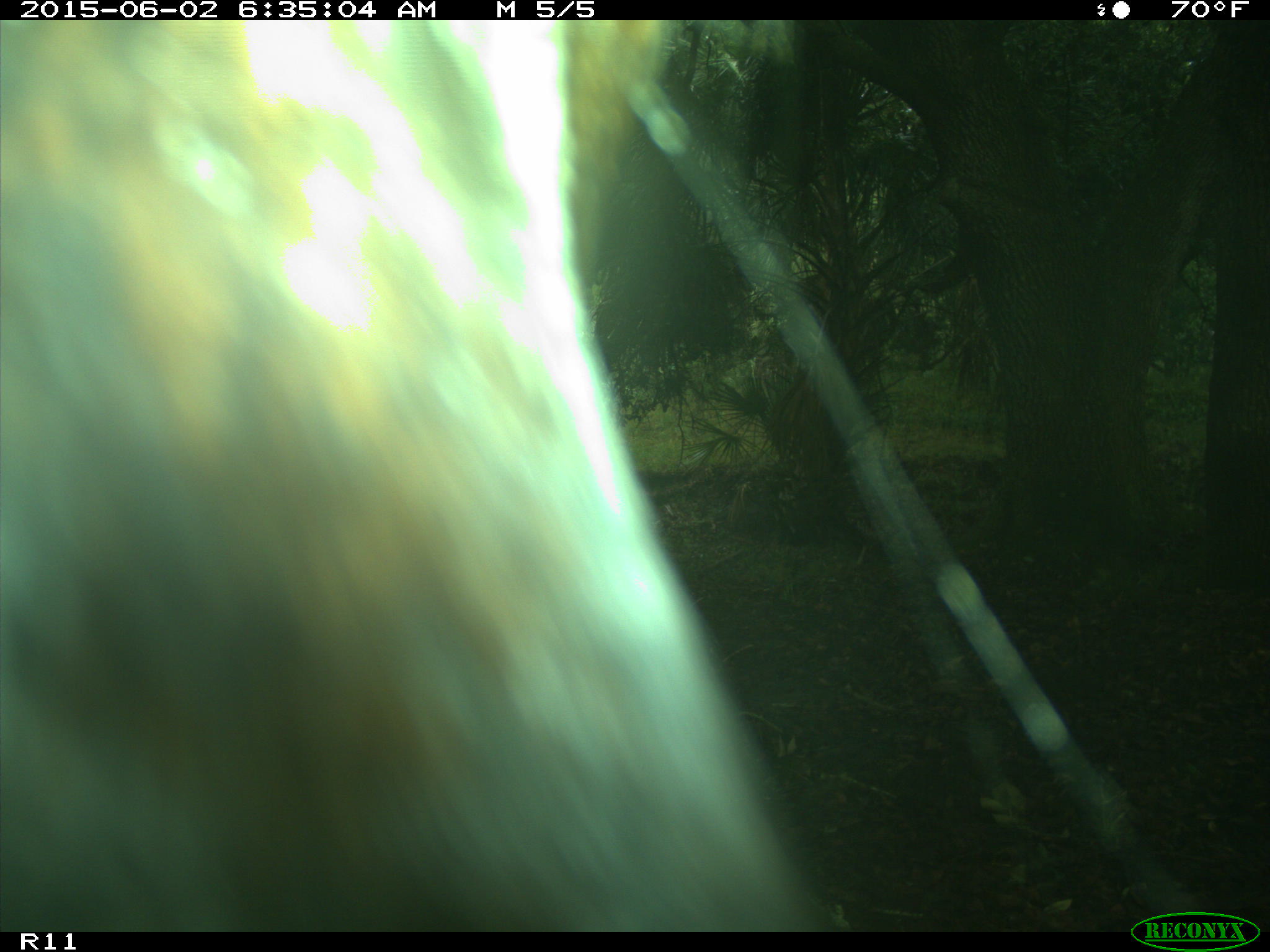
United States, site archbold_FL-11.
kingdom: Animalia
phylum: Chordata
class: Mammalia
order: Artiodactyla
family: Bovidae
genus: Bos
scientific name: Bos taurus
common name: domestic cow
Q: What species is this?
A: Bos taurus (domestic cow).